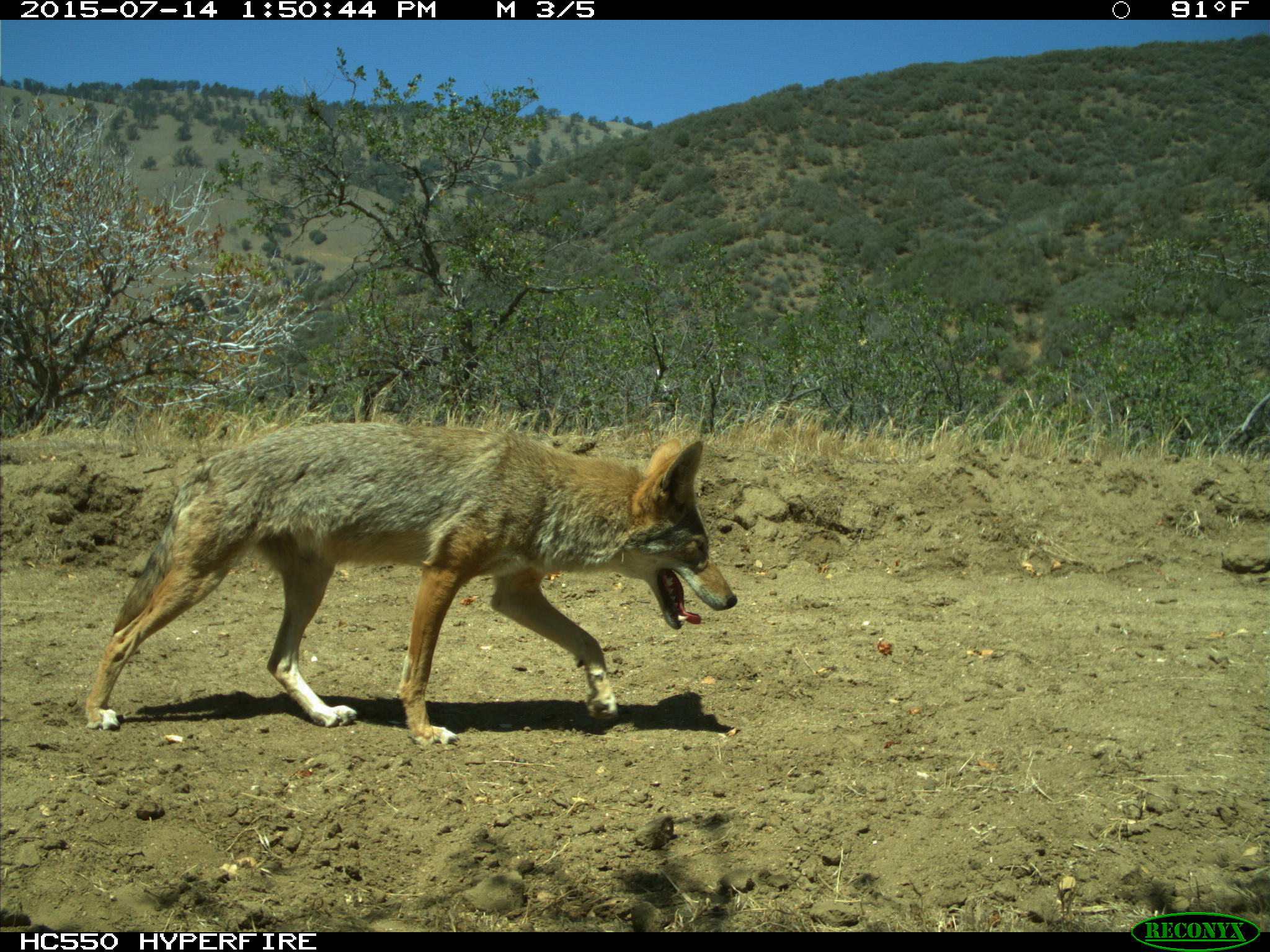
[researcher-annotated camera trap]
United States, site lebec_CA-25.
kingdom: Animalia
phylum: Chordata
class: Mammalia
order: Carnivora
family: Canidae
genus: Canis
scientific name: Canis latrans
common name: coyote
Canis latrans (coyote).